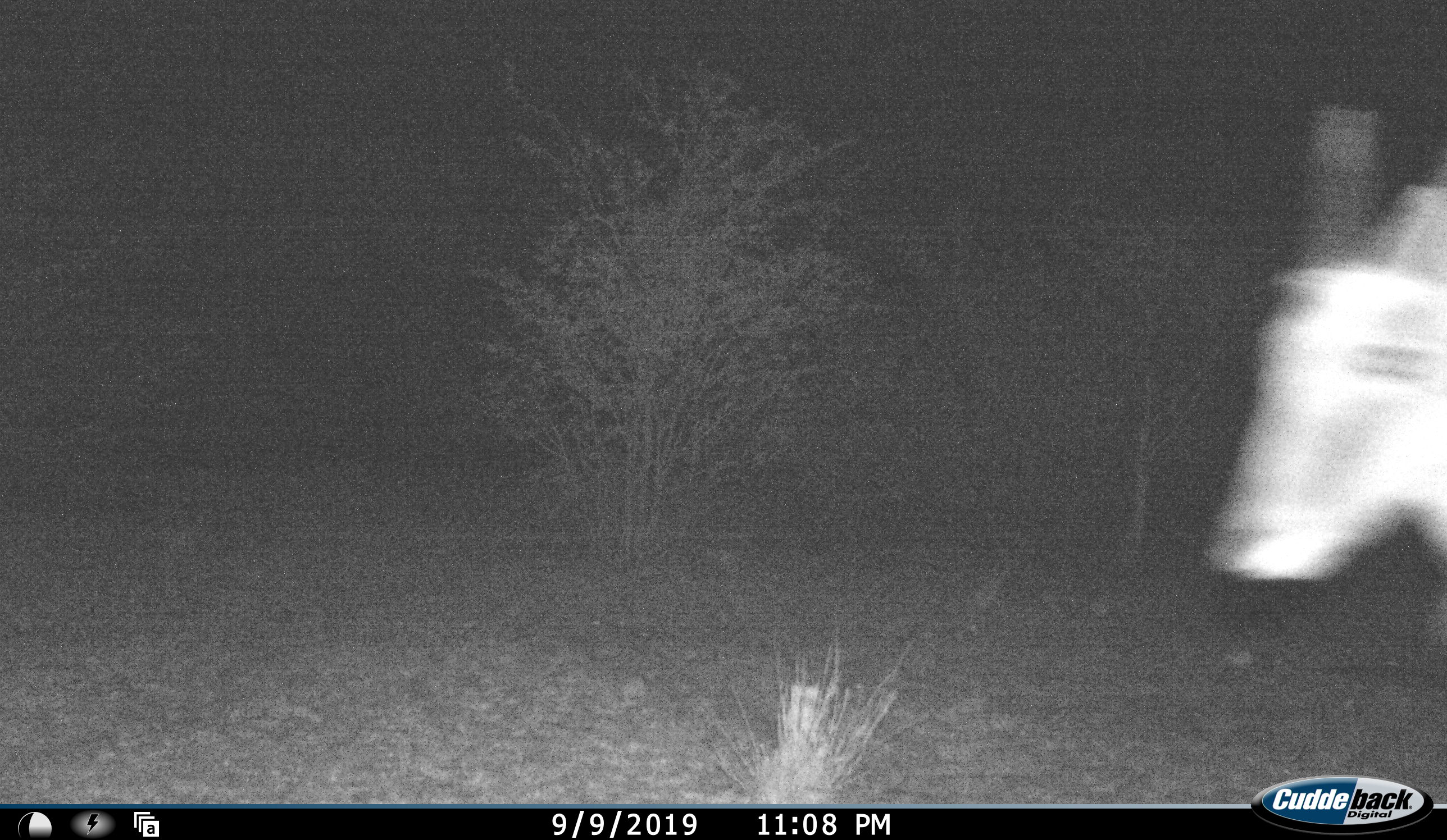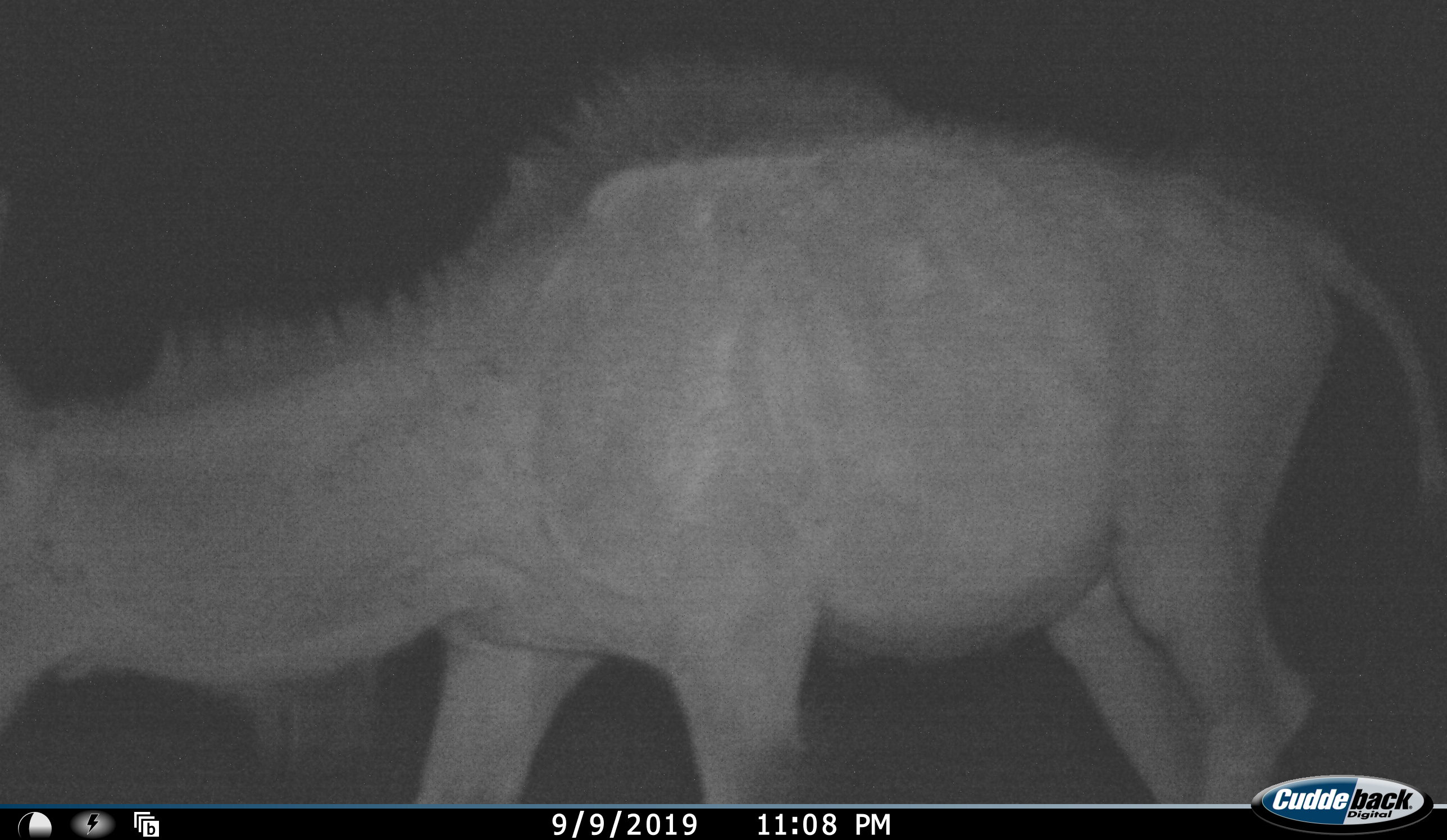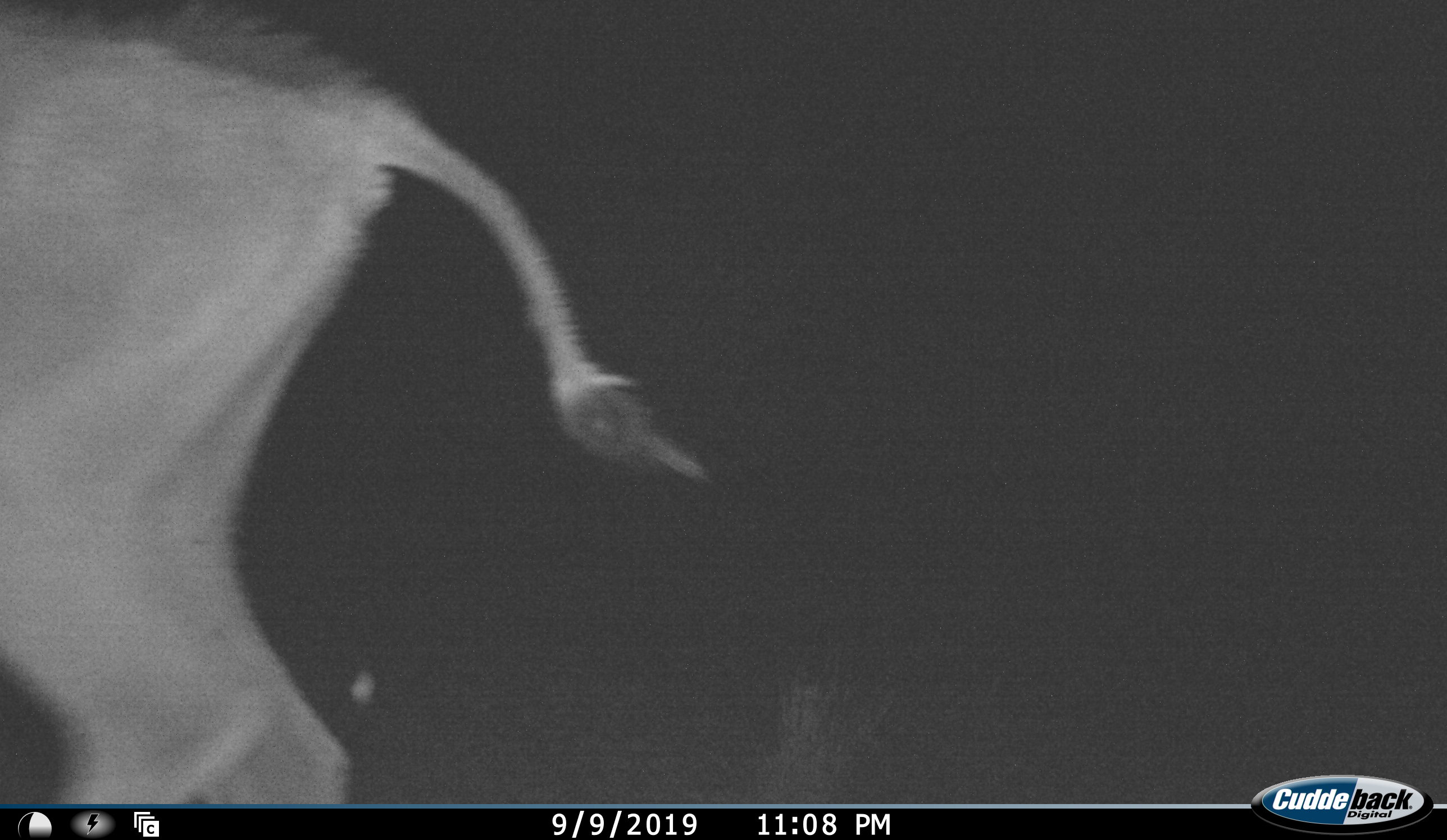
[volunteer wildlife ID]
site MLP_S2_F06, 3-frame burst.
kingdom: Animalia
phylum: Chordata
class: Mammalia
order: Artiodactyla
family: Bovidae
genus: Tragelaphus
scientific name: Tragelaphus oryx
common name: eland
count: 1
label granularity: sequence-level